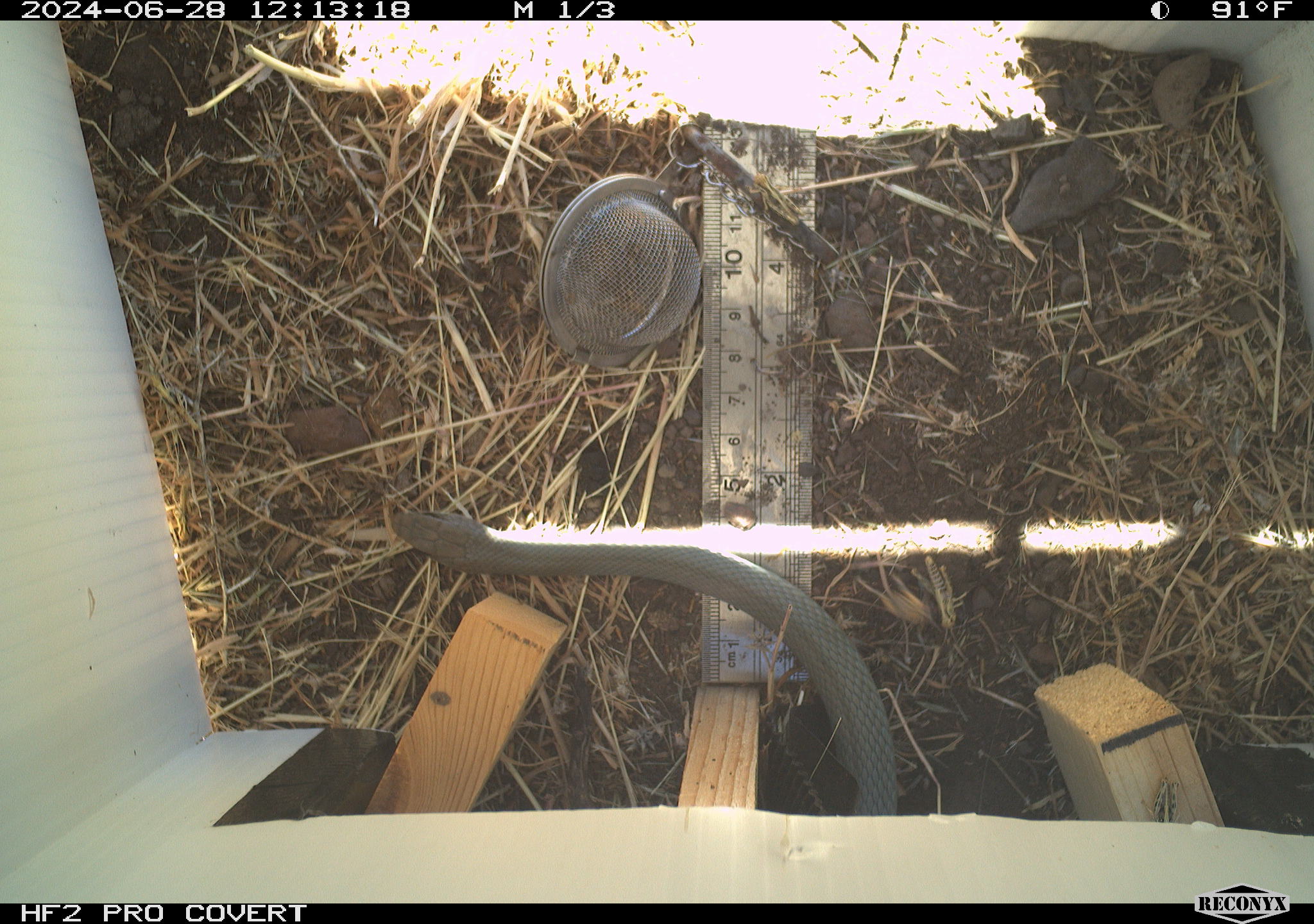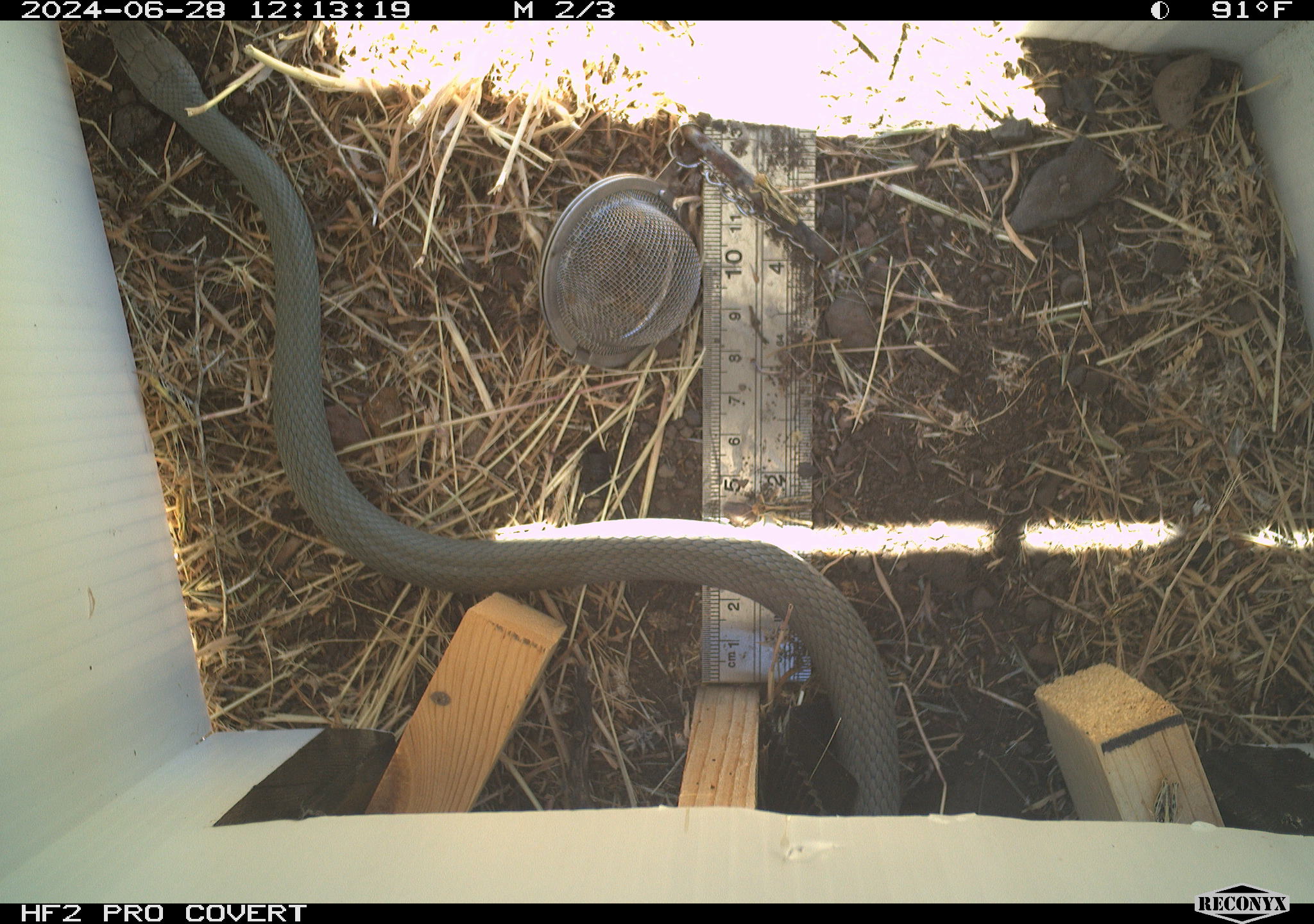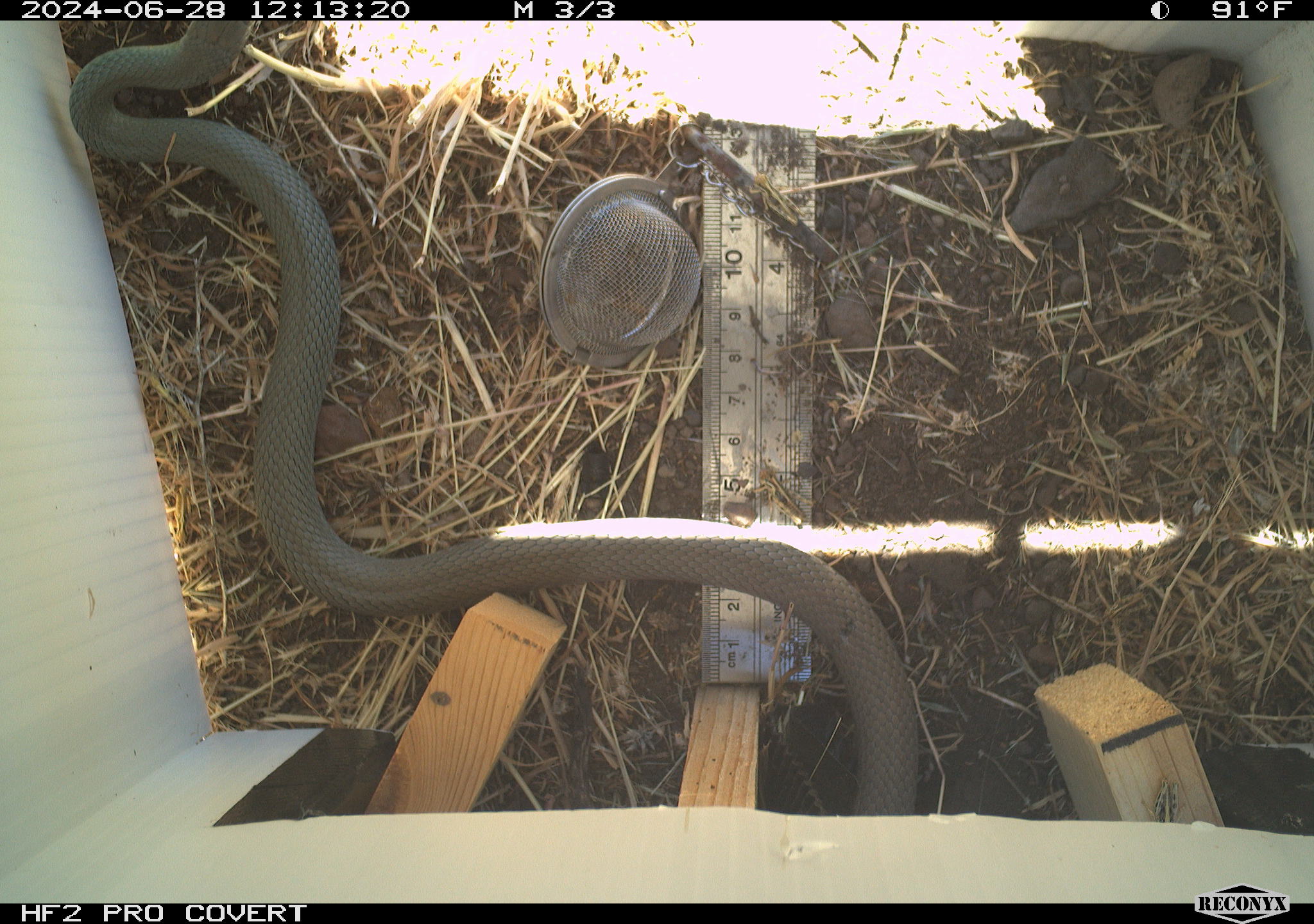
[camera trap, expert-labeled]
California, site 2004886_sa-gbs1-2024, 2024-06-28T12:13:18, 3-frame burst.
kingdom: Animalia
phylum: Chordata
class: Reptilia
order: Squamata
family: Colubridae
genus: Coluber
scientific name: Coluber constrictor mormon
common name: western yellow-bellied racer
Western yellow-bellied racer (Coluber constrictor mormon).